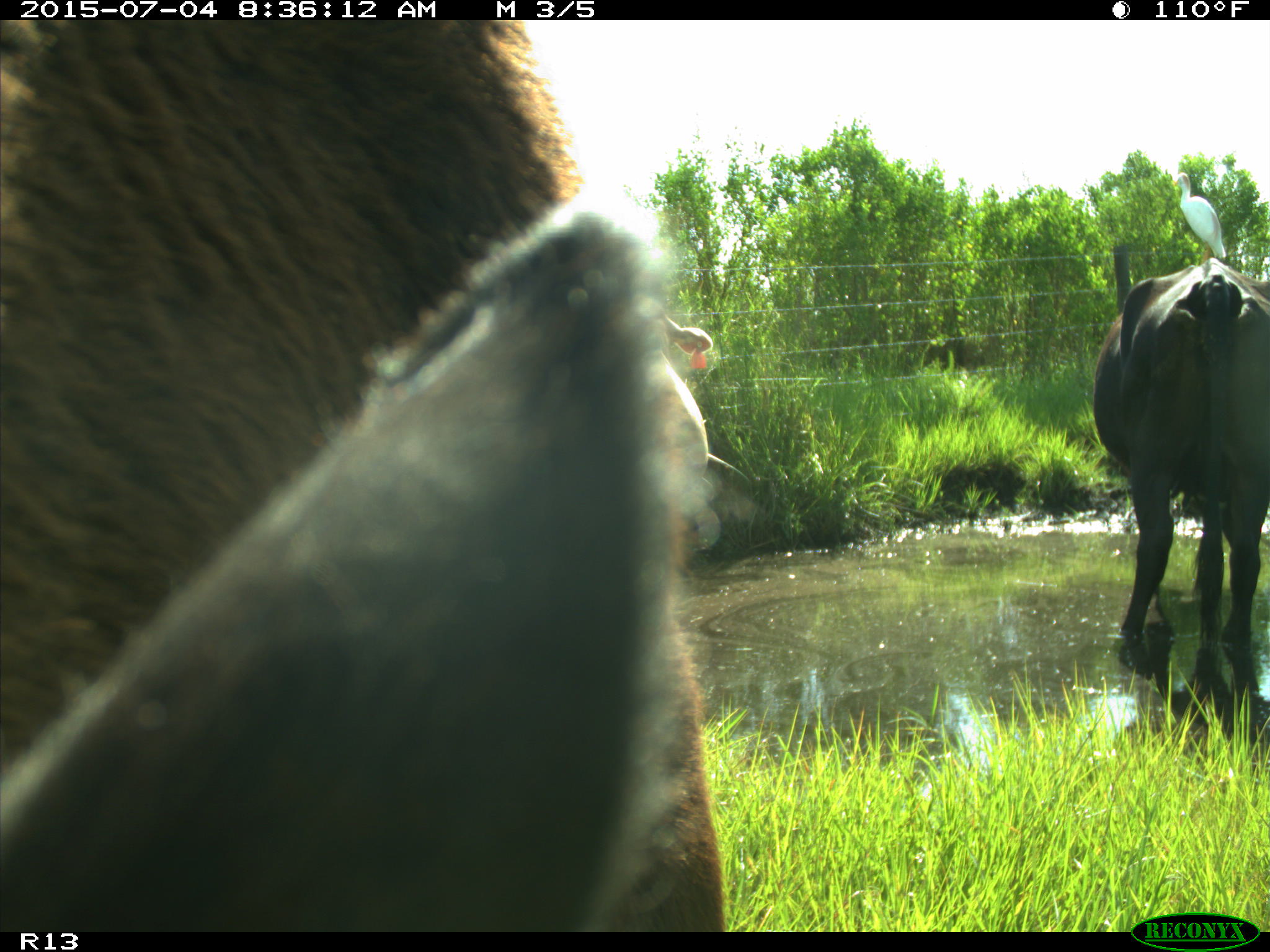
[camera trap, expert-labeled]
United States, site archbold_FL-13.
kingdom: Animalia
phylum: Chordata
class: Mammalia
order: Artiodactyla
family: Bovidae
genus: Bos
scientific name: Bos taurus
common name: domestic cow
Bos taurus (domestic cow).